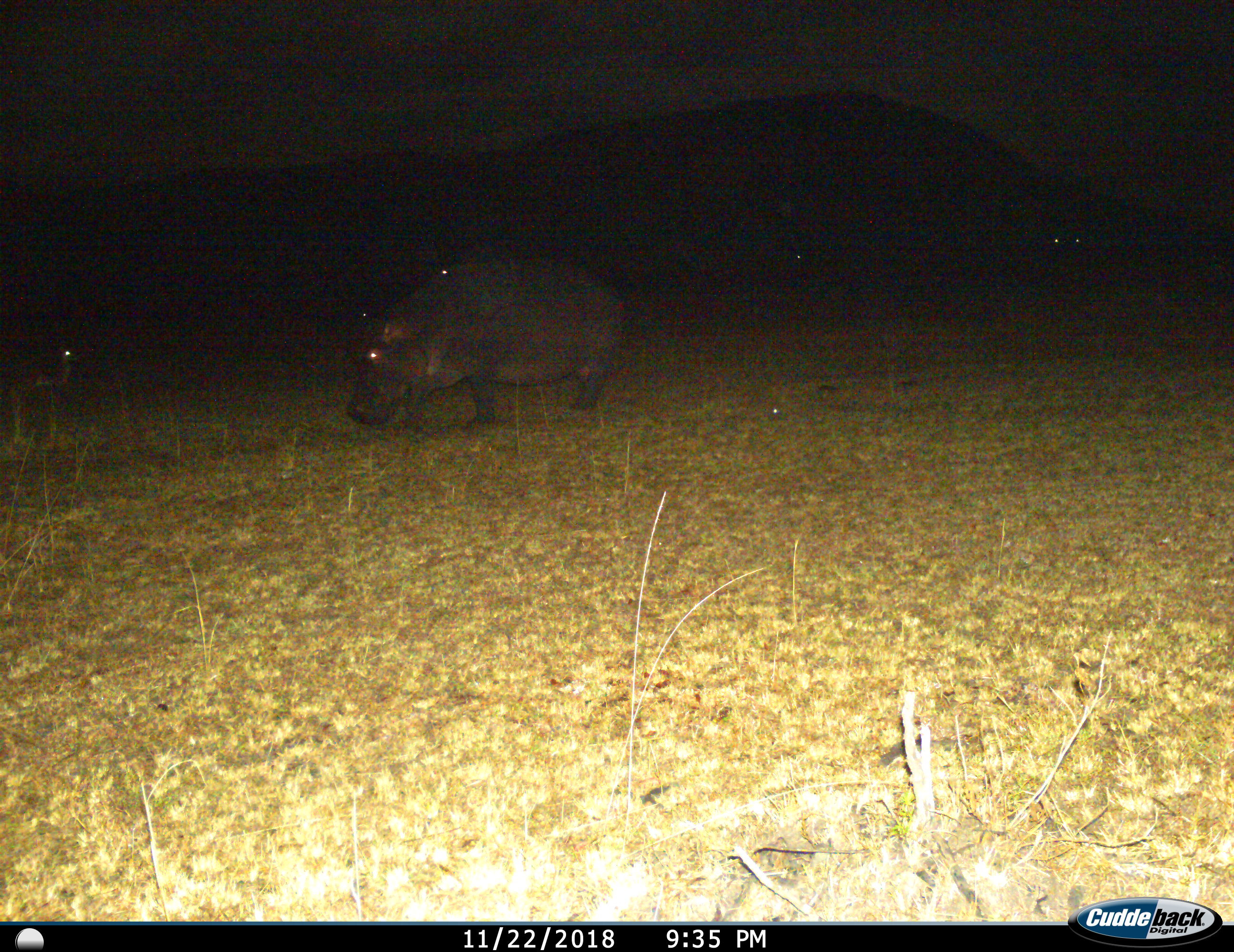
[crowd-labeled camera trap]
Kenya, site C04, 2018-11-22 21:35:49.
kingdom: Animalia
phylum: Chordata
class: Mammalia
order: Artiodactyla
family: Hippopotamidae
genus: Hippopotamus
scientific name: Hippopotamus amphibius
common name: hippopotamus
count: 1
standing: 38%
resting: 0%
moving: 50%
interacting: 0%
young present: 0%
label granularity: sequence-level